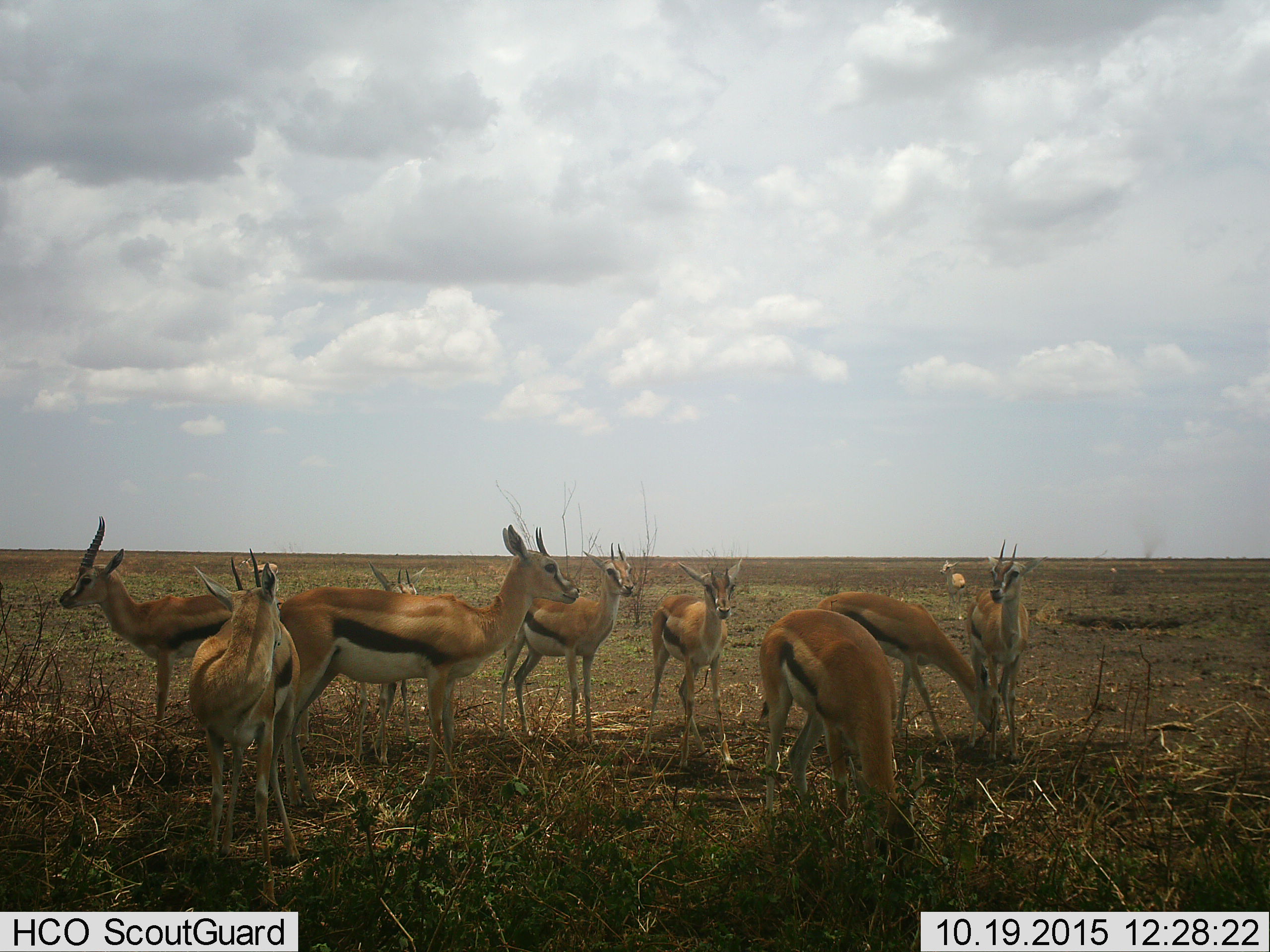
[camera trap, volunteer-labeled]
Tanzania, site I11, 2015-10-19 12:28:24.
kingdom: Animalia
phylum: Chordata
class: Mammalia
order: Artiodactyla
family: Bovidae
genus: Eudorcas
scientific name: Eudorcas thomsonii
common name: thomson's gazelle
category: gazellethomsons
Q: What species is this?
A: Gazellethomsons (thomson's gazelle) (Eudorcas thomsonii).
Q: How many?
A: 11-50.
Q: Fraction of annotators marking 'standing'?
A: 100%.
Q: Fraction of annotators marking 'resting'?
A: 10%.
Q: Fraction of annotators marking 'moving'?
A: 10%.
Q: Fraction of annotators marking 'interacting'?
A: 0%.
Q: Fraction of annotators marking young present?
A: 20%.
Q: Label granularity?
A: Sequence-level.